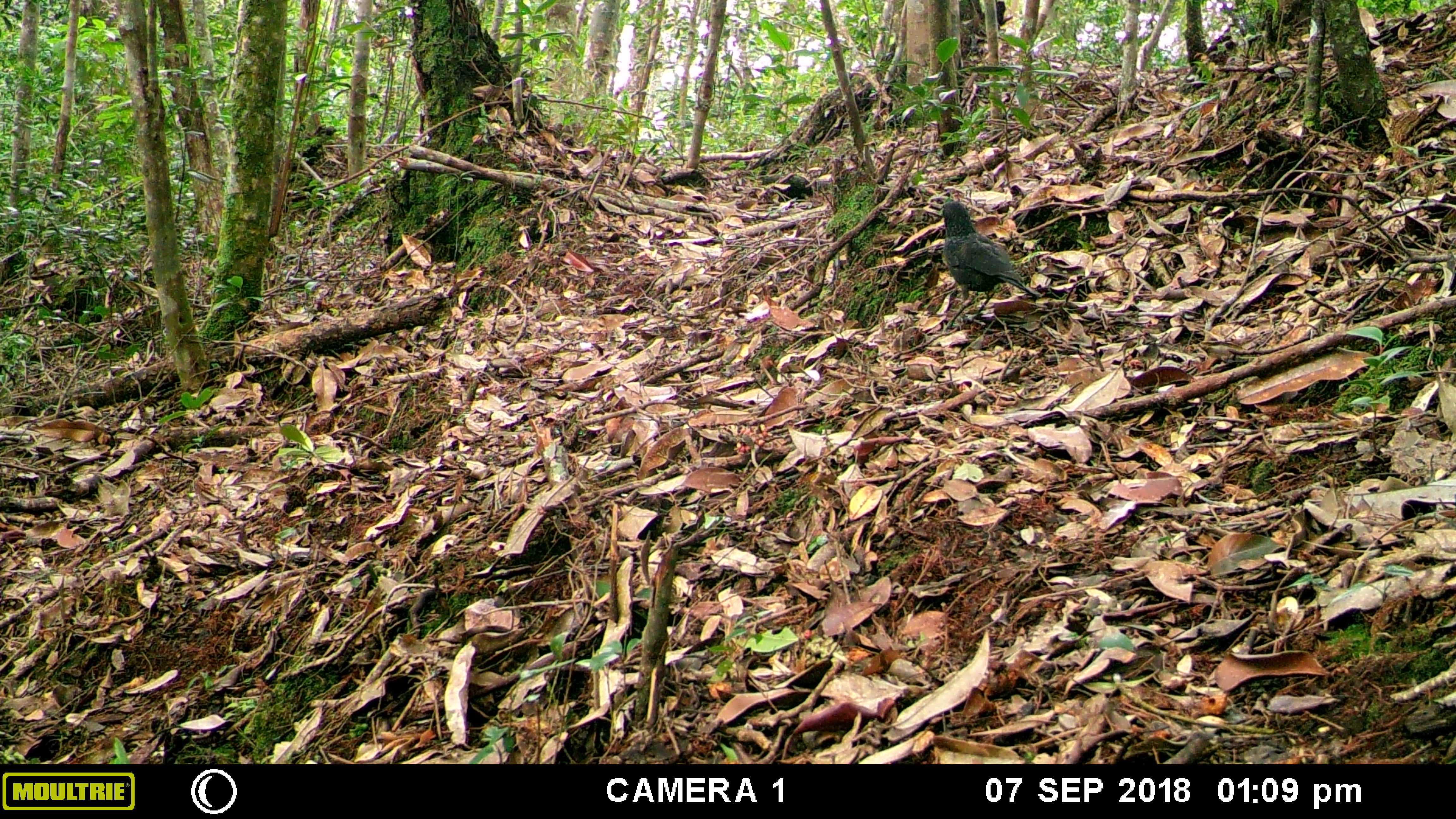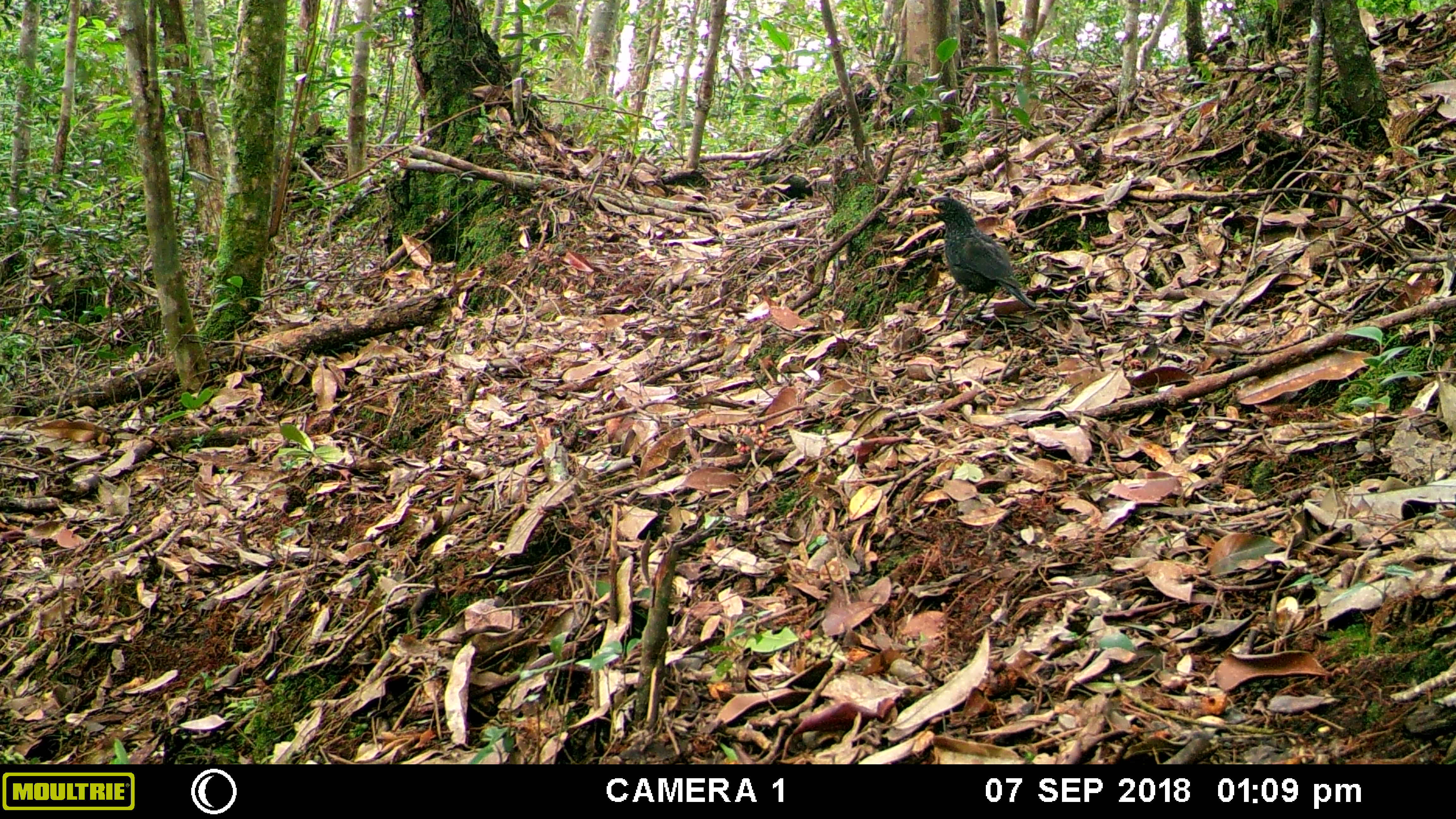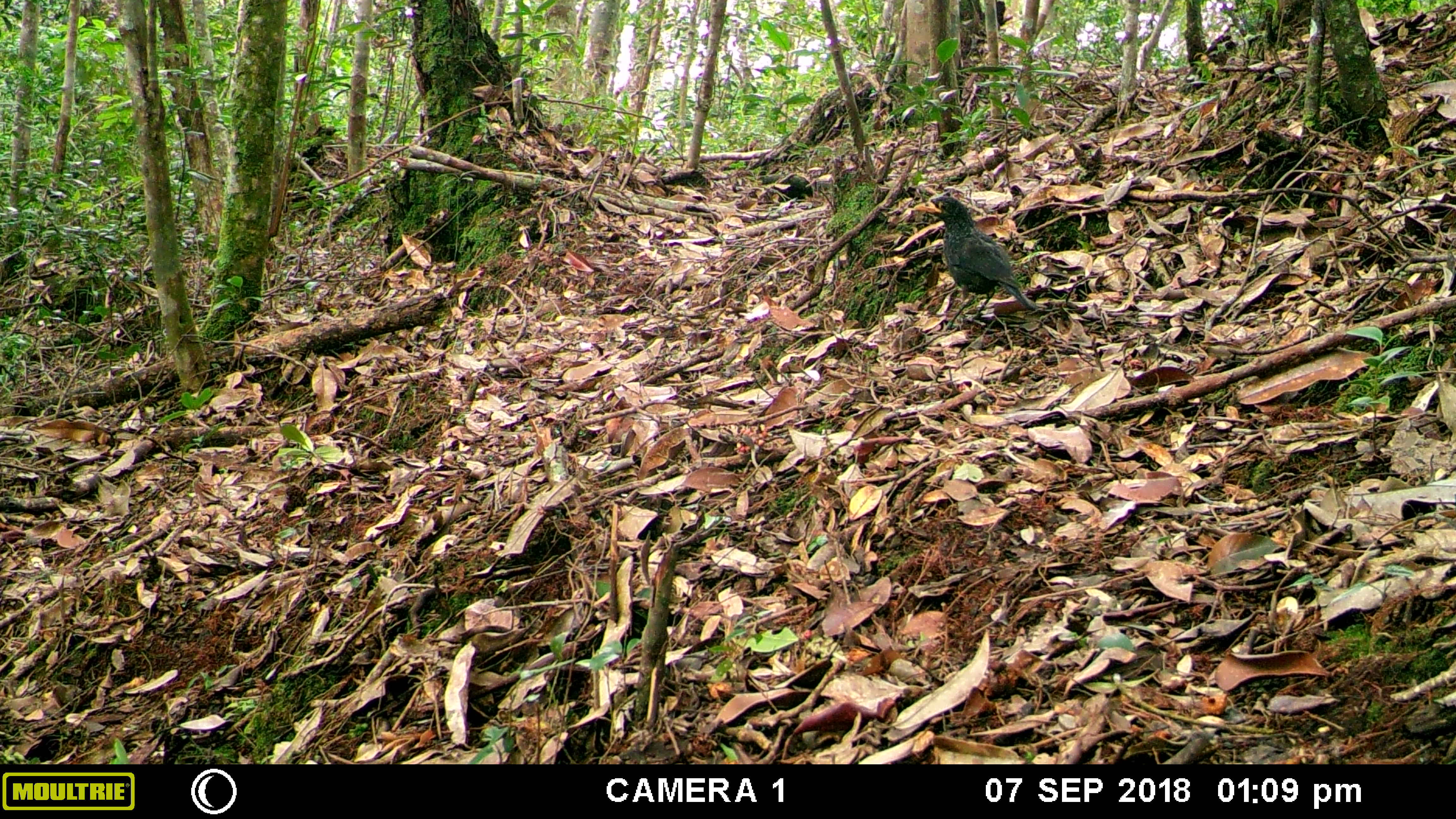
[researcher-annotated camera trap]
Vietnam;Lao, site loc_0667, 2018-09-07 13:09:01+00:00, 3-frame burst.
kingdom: Animalia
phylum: Chordata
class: Aves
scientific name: Aves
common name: bird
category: unidentified bird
Unidentified bird (bird) (Aves). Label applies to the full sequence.